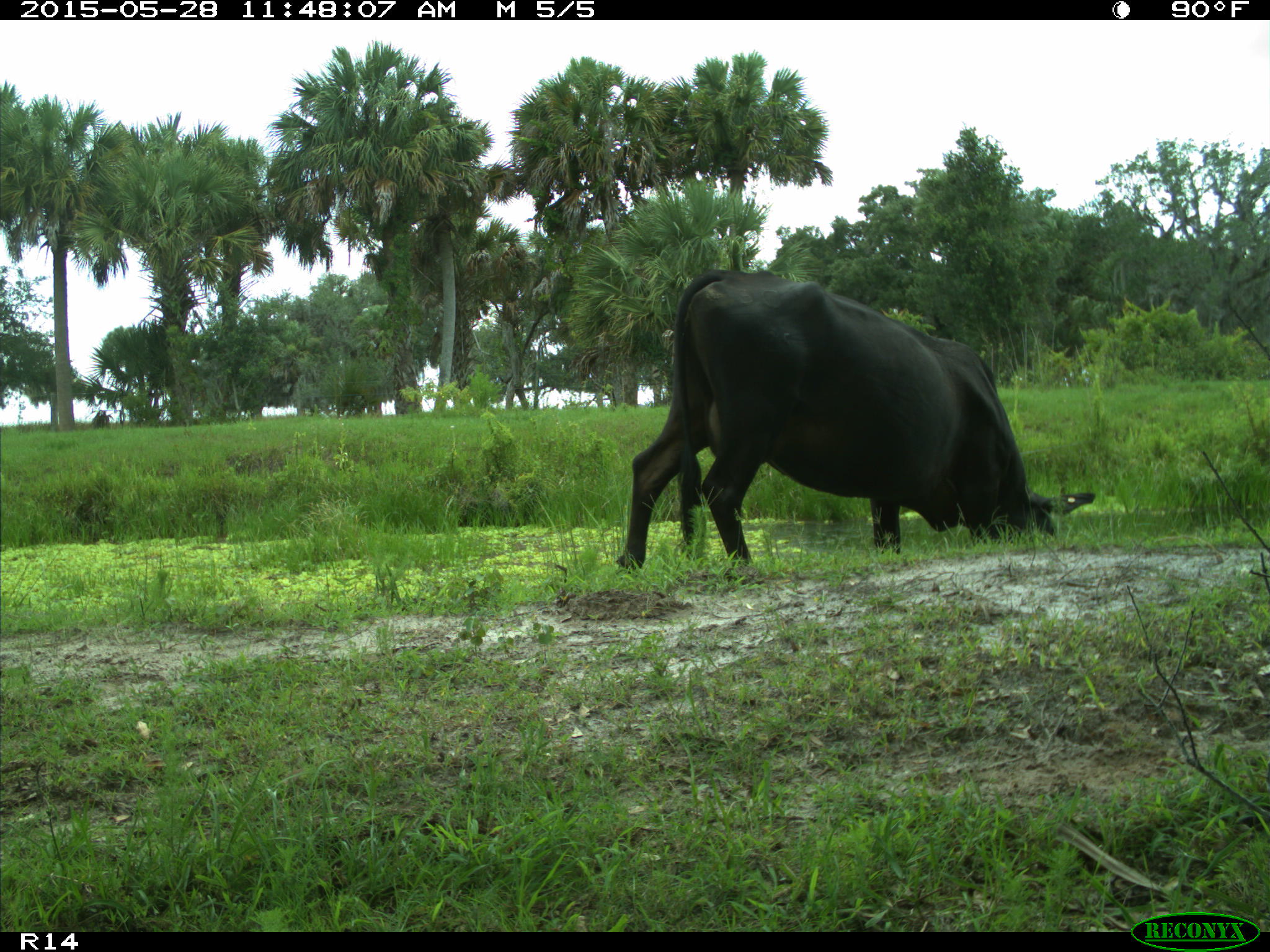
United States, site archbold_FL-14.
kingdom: Animalia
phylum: Chordata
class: Mammalia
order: Artiodactyla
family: Bovidae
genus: Bos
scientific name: Bos taurus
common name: domestic cow